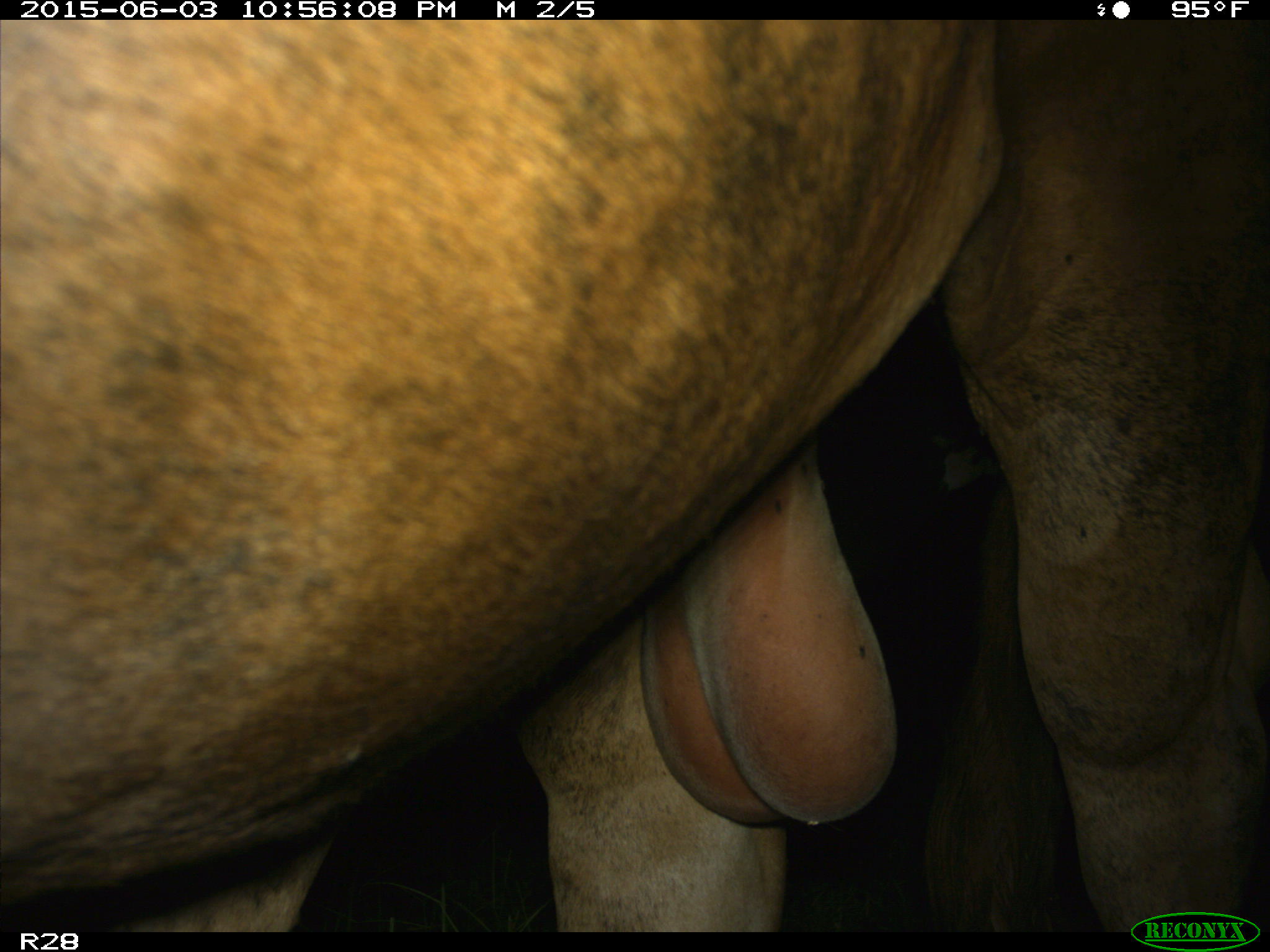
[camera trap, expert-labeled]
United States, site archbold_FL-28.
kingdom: Animalia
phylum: Chordata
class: Mammalia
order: Artiodactyla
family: Bovidae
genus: Bos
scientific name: Bos taurus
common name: domestic cow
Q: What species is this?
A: Bos taurus (domestic cow).